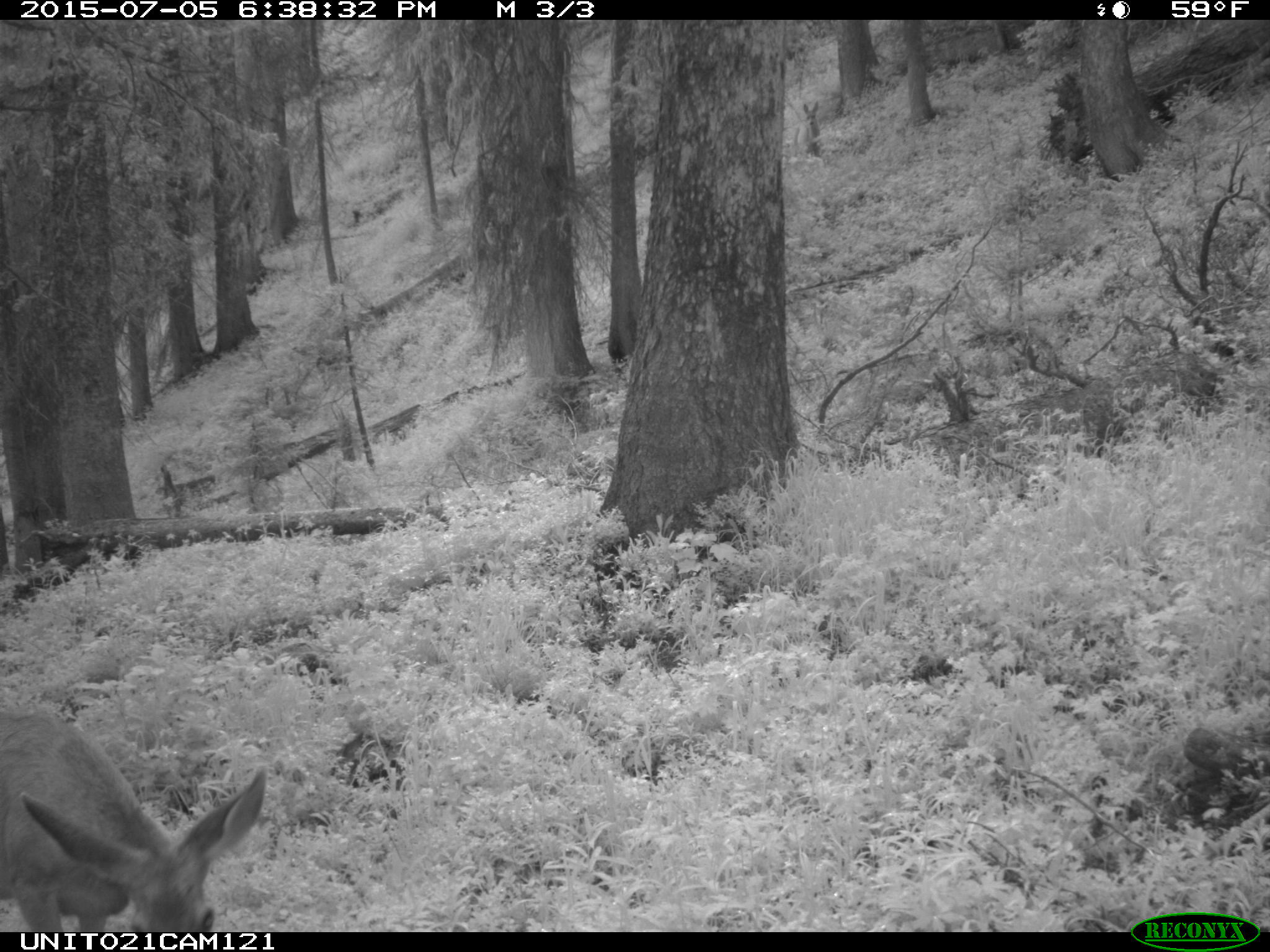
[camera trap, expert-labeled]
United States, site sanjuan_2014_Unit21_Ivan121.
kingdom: Animalia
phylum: Chordata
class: Mammalia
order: Artiodactyla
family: Cervidae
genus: Odocoileus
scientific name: Odocoileus hemionus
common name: mule deer